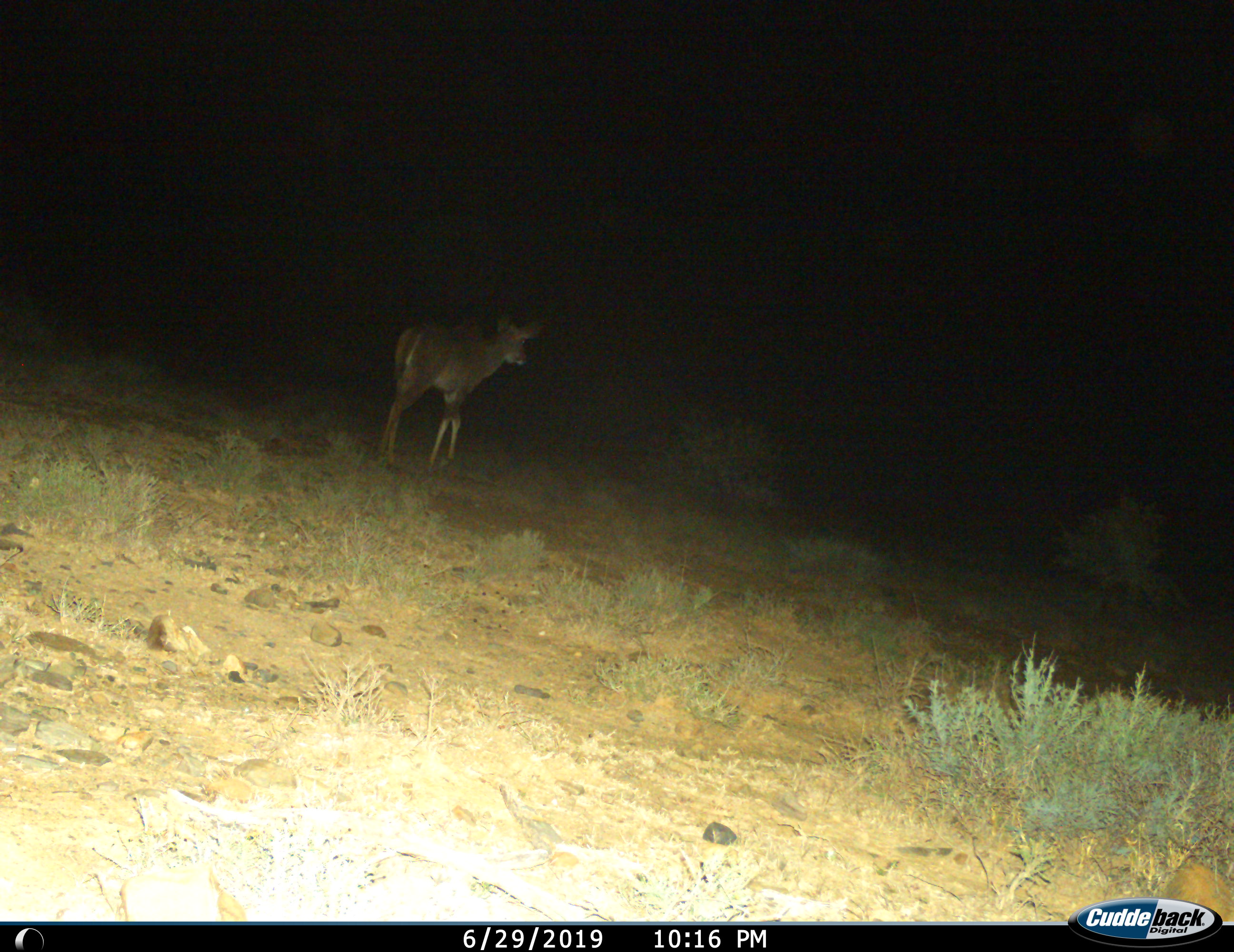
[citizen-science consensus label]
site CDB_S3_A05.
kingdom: Animalia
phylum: Chordata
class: Mammalia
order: Artiodactyla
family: Bovidae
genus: Tragelaphus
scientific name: Tragelaphus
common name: kudu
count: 1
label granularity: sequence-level